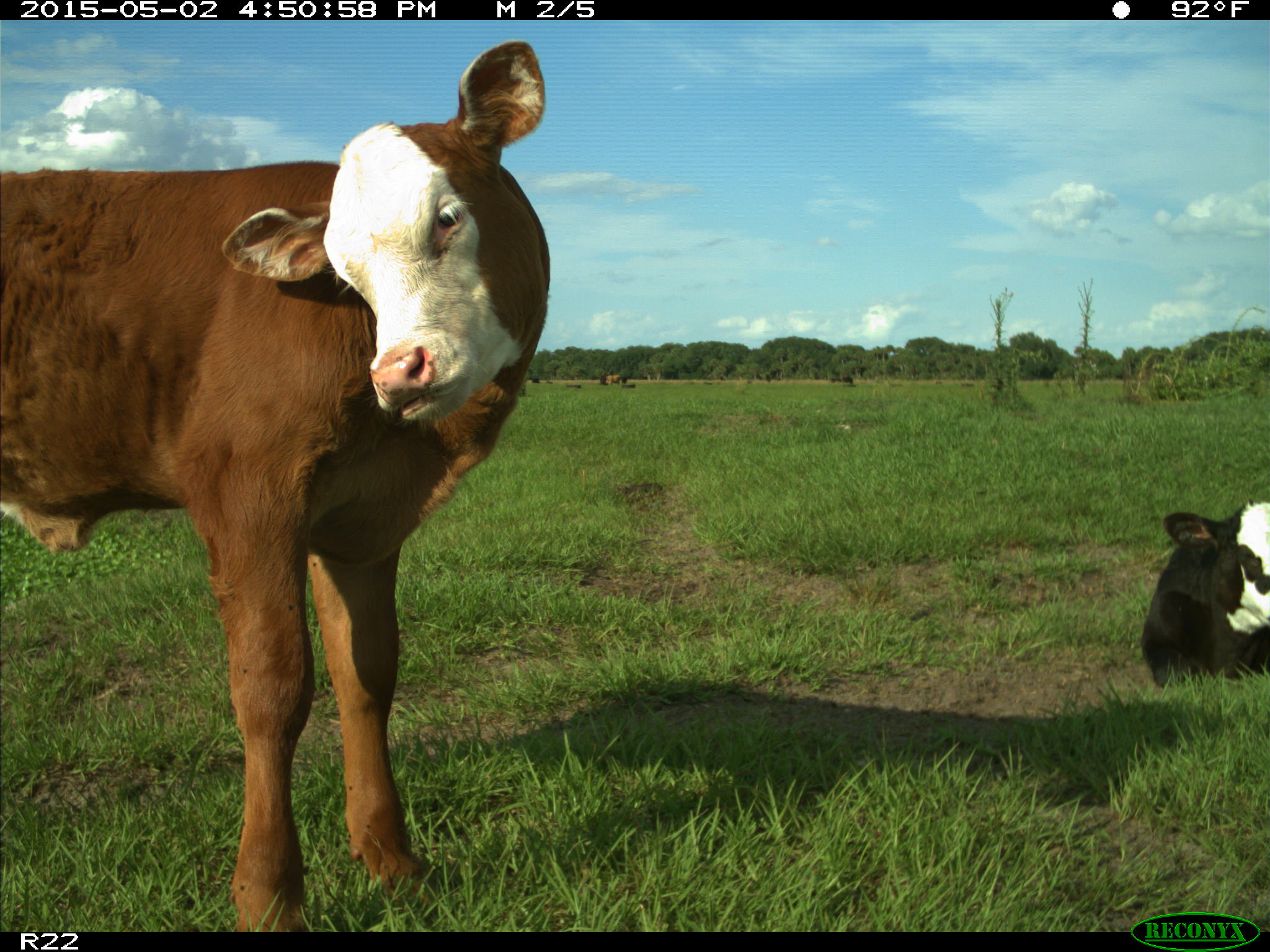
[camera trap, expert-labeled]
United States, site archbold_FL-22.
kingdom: Animalia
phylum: Chordata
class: Mammalia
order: Artiodactyla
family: Bovidae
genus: Bos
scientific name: Bos taurus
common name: domestic cow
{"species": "Bos taurus (domestic cow)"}